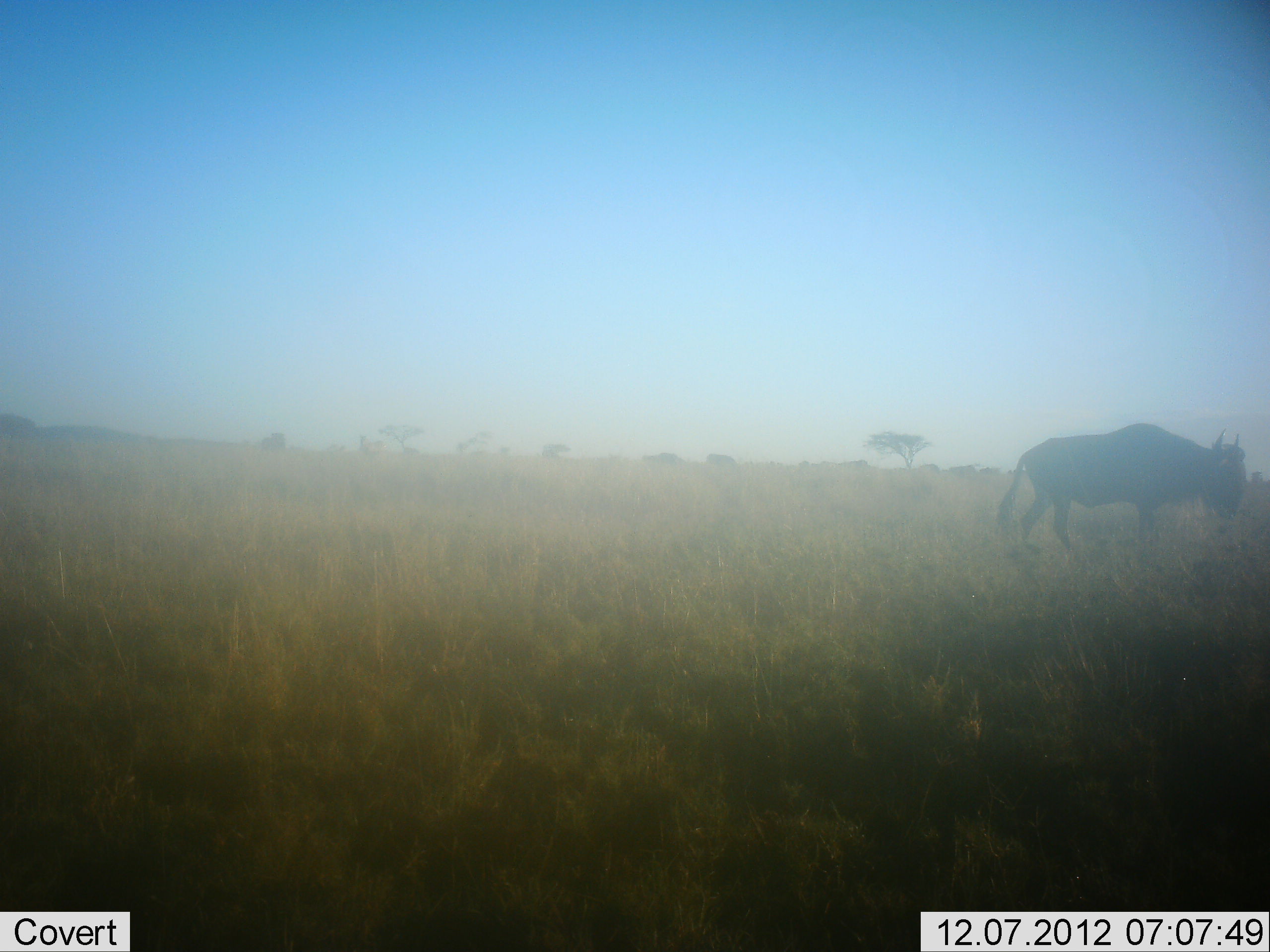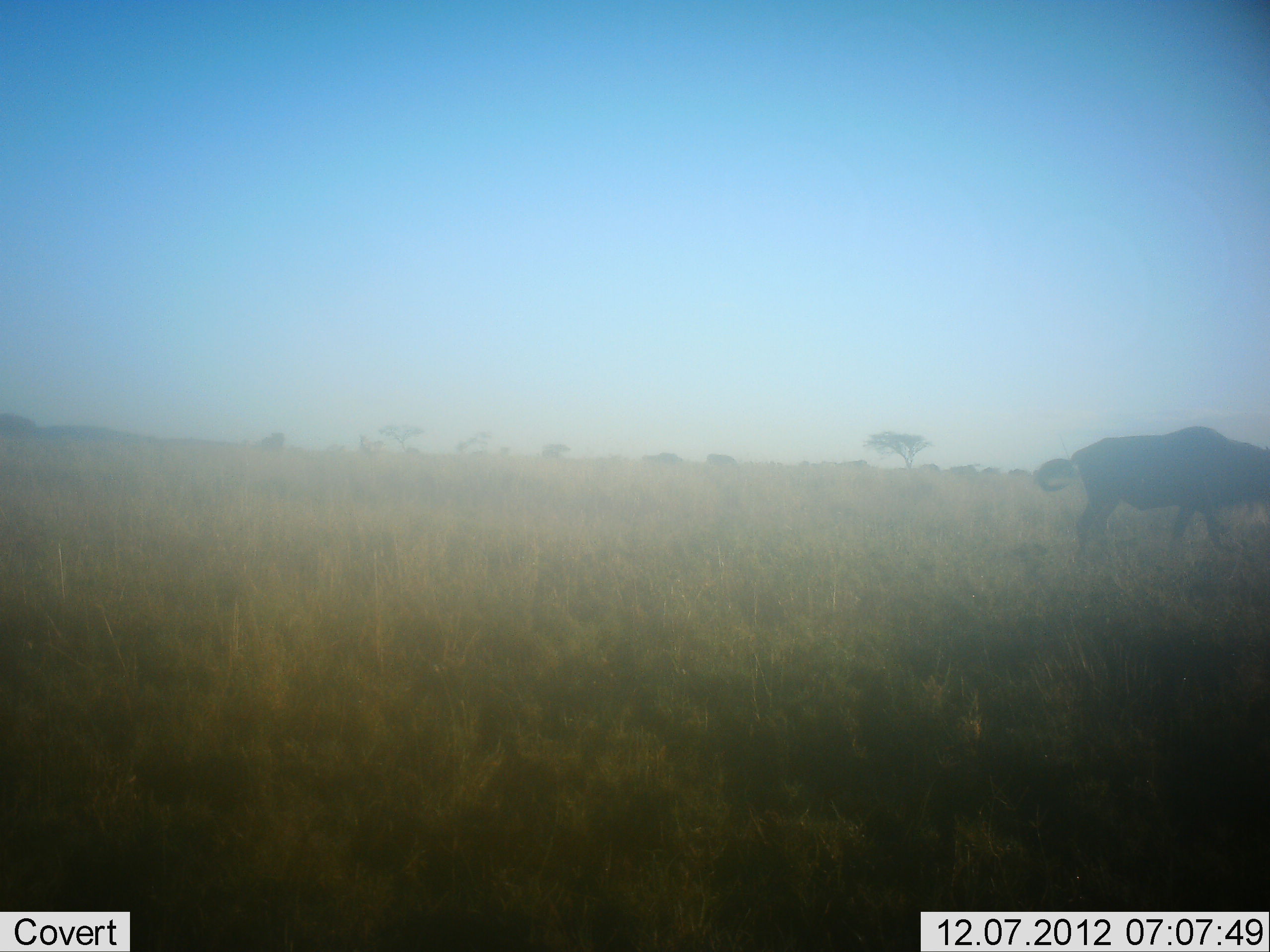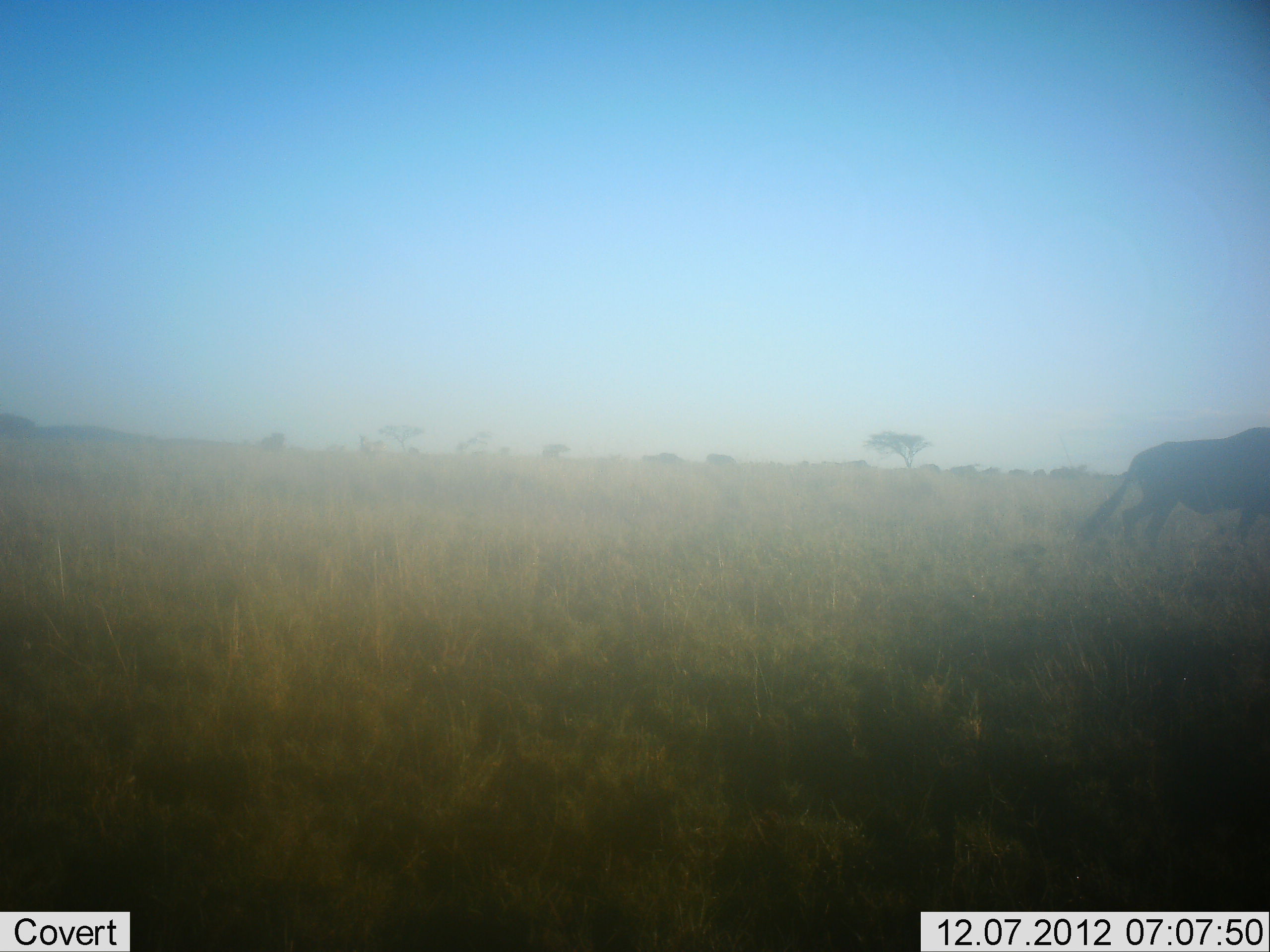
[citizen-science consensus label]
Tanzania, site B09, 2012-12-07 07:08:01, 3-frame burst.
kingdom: Animalia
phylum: Chordata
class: Mammalia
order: Artiodactyla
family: Bovidae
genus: Connochaetes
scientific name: Connochaetes taurinus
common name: blue wildebeest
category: wildebeest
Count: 1.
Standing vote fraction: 0%.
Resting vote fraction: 0%.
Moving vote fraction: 100%.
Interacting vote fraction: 0%.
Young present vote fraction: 0%.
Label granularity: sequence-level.